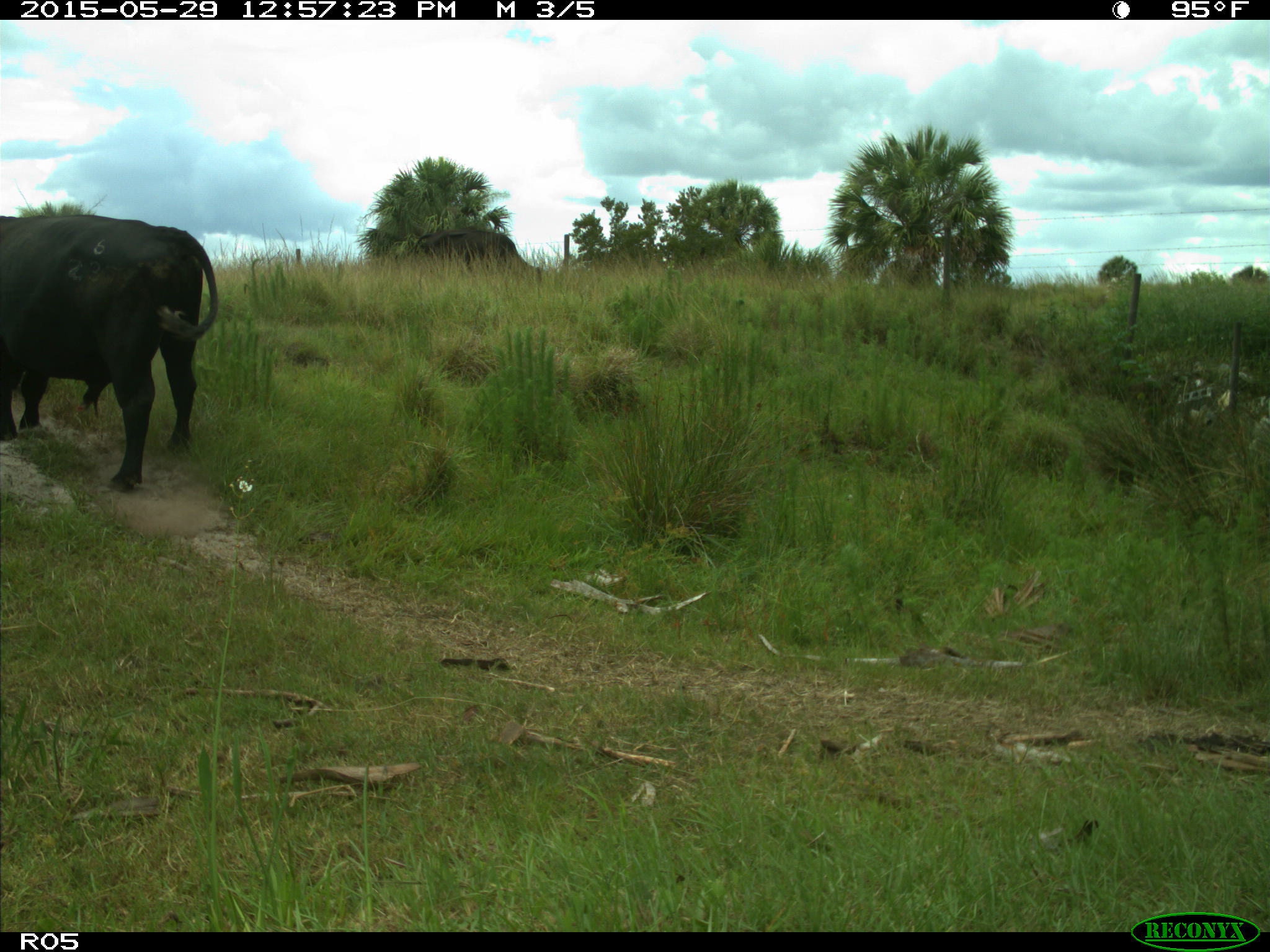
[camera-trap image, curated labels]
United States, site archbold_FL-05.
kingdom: Animalia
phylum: Chordata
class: Mammalia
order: Artiodactyla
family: Bovidae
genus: Bos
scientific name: Bos taurus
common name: domestic cow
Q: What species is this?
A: Bos taurus (domestic cow).